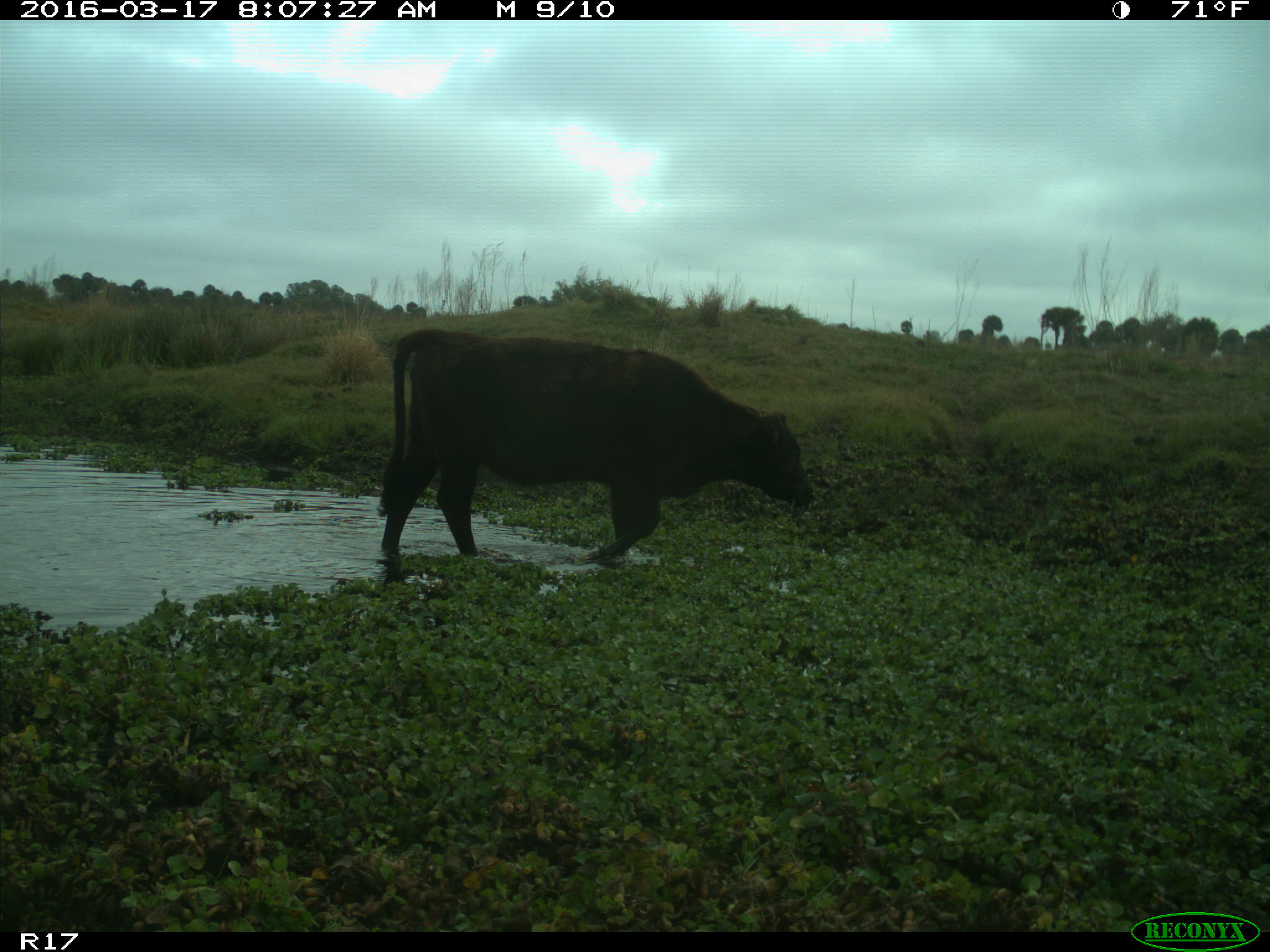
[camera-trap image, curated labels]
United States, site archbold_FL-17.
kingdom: Animalia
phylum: Chordata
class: Mammalia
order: Artiodactyla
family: Bovidae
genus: Bos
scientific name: Bos taurus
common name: domestic cow